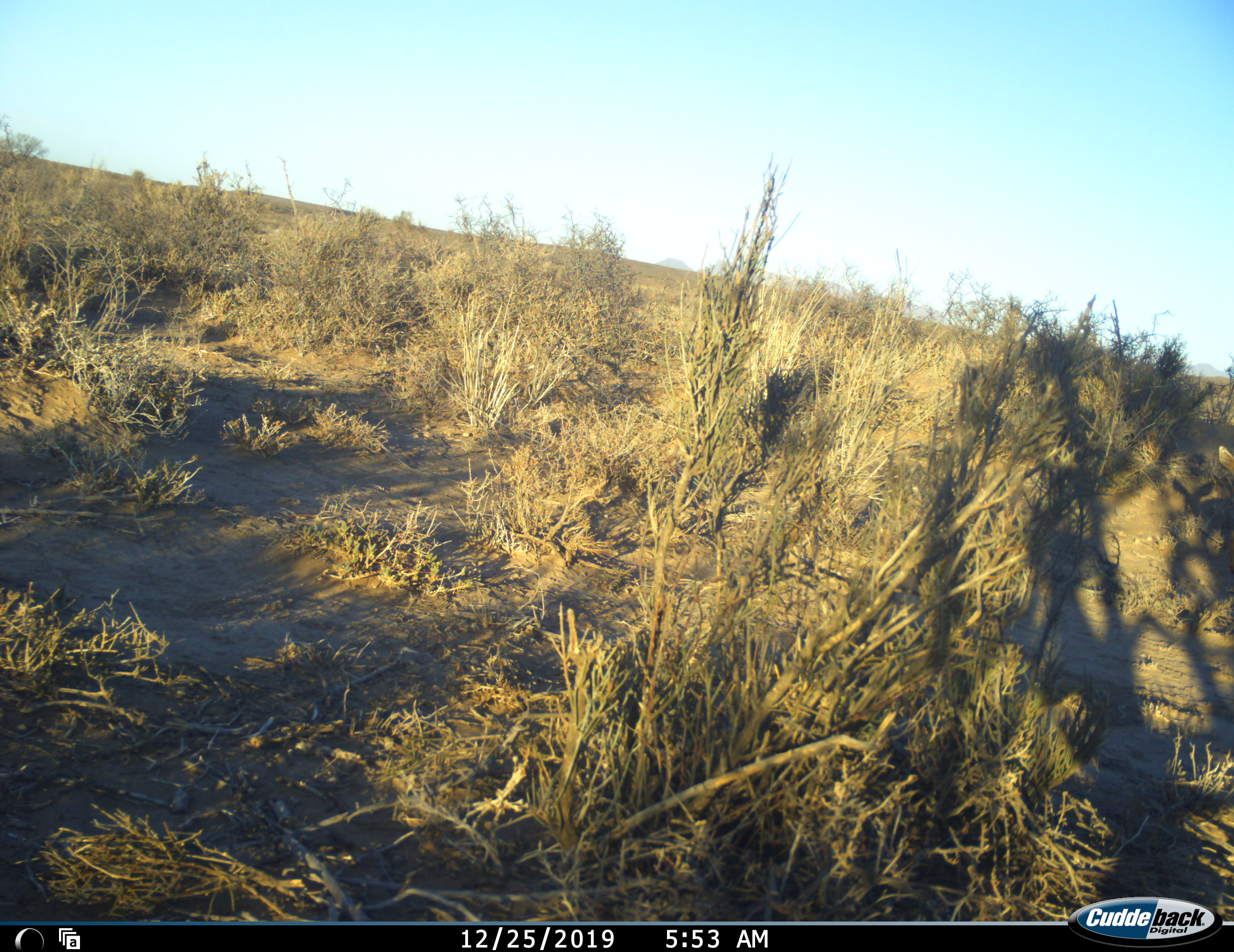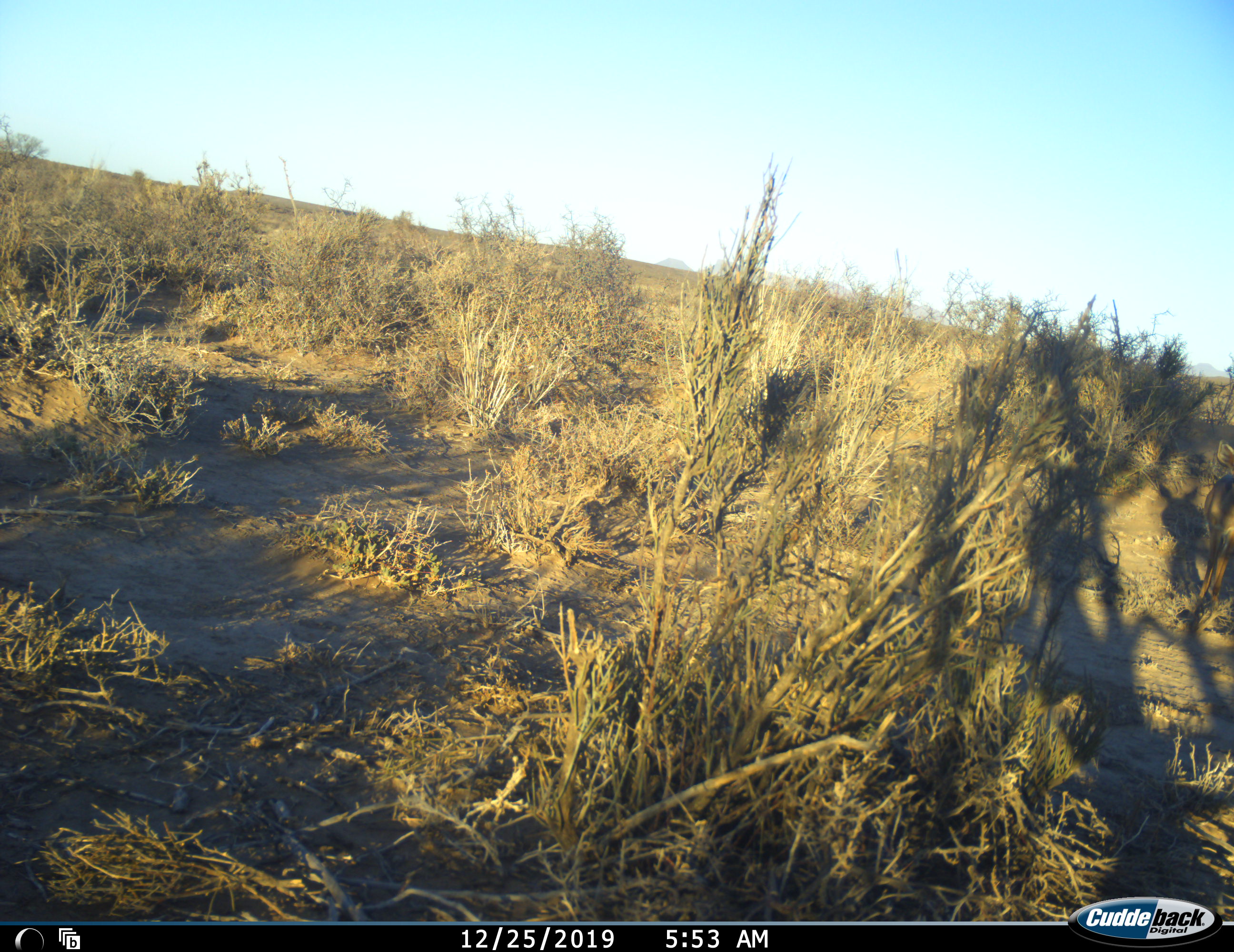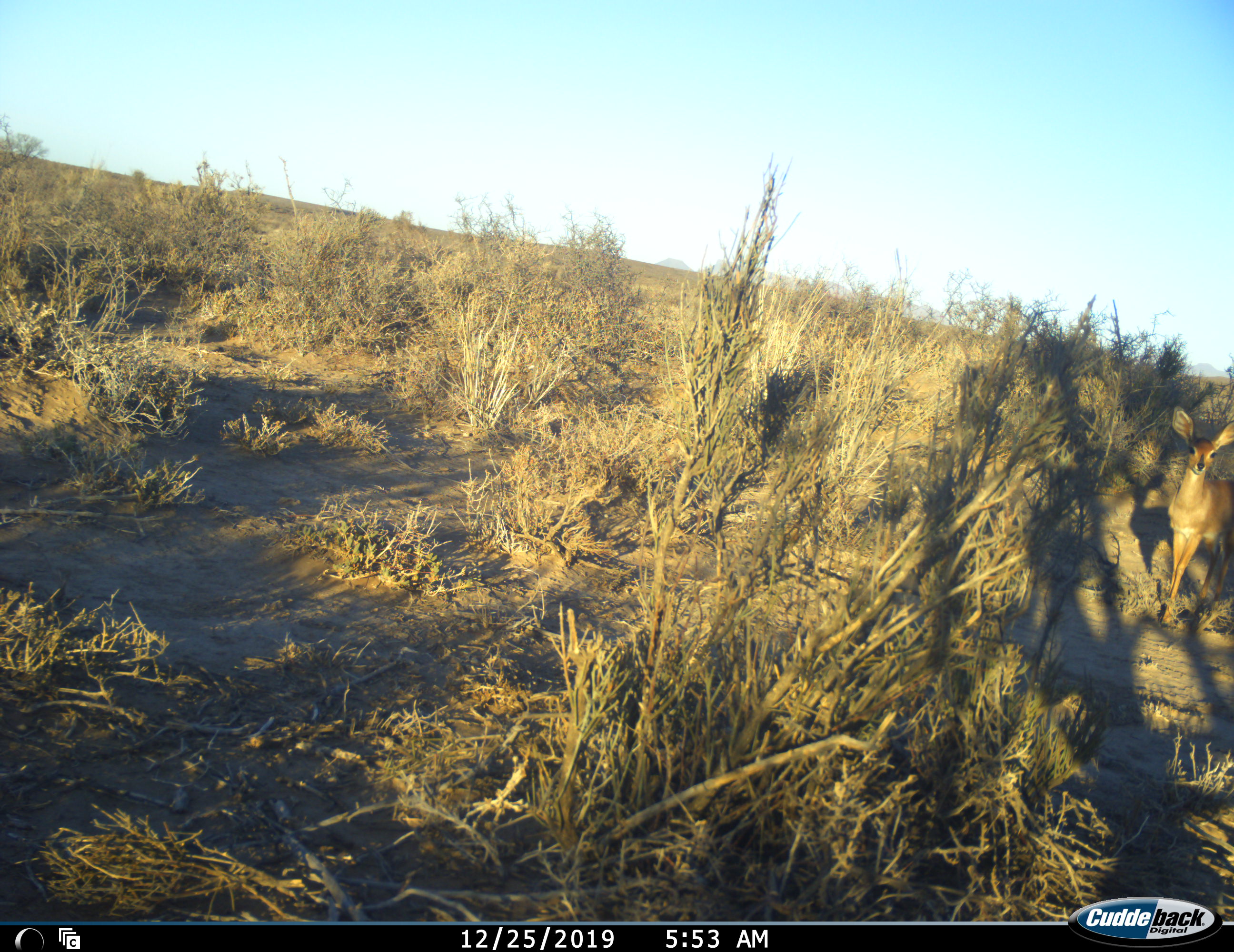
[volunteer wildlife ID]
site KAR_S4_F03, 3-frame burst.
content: unidentified animal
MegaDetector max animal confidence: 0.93